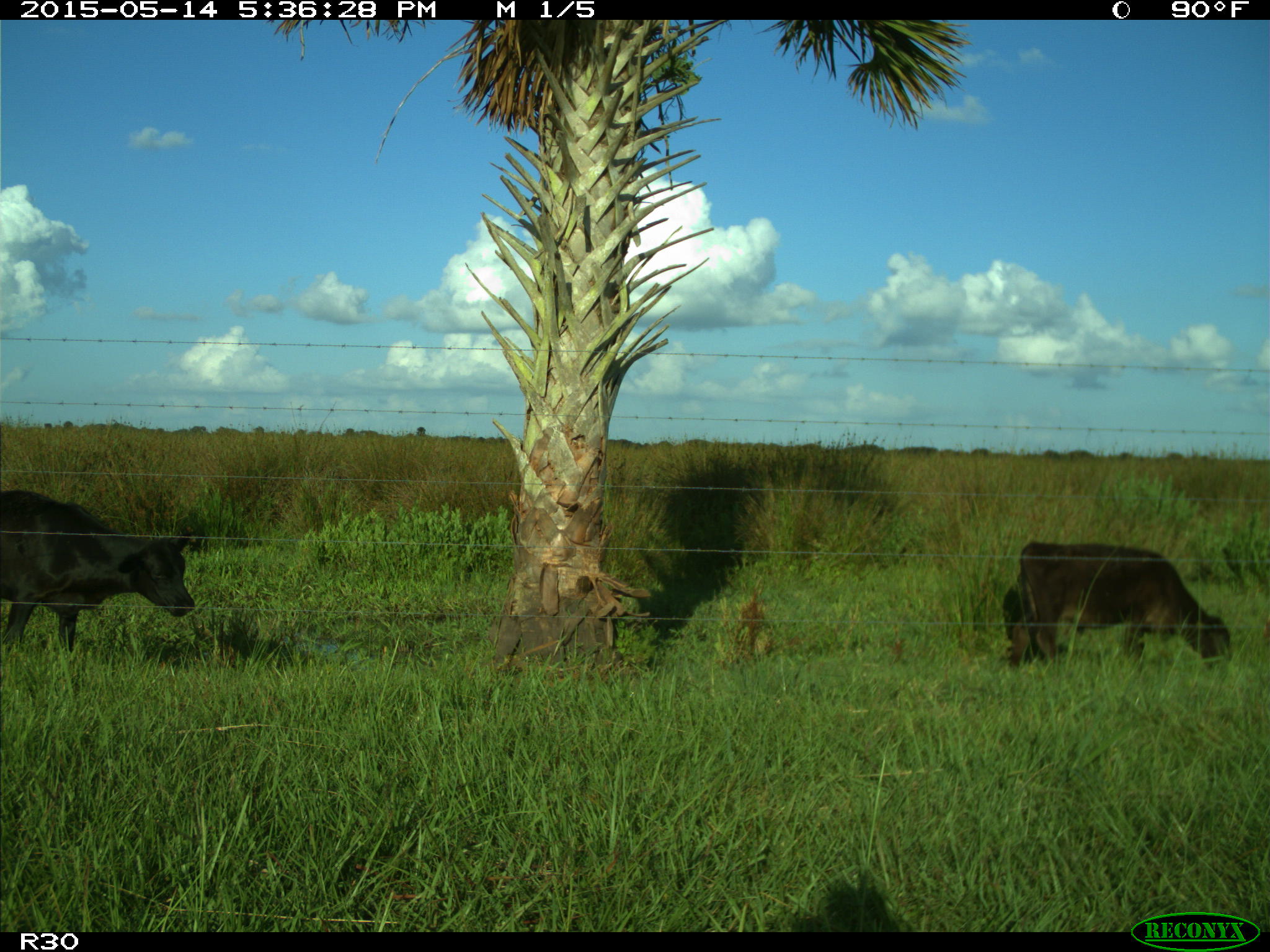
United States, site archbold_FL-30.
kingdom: Animalia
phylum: Chordata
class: Mammalia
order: Artiodactyla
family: Bovidae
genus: Bos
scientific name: Bos taurus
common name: domestic cow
Bos taurus (domestic cow).